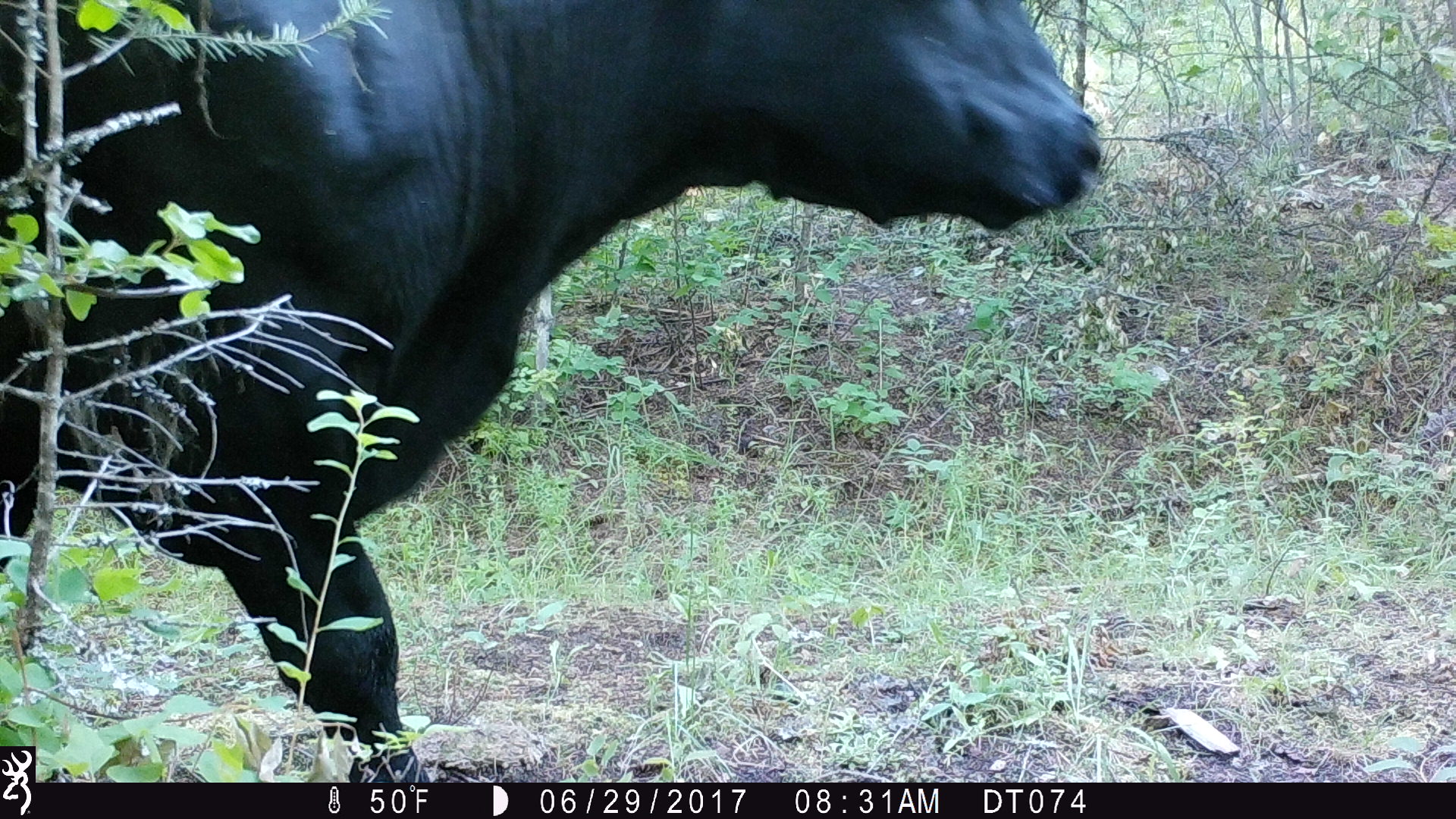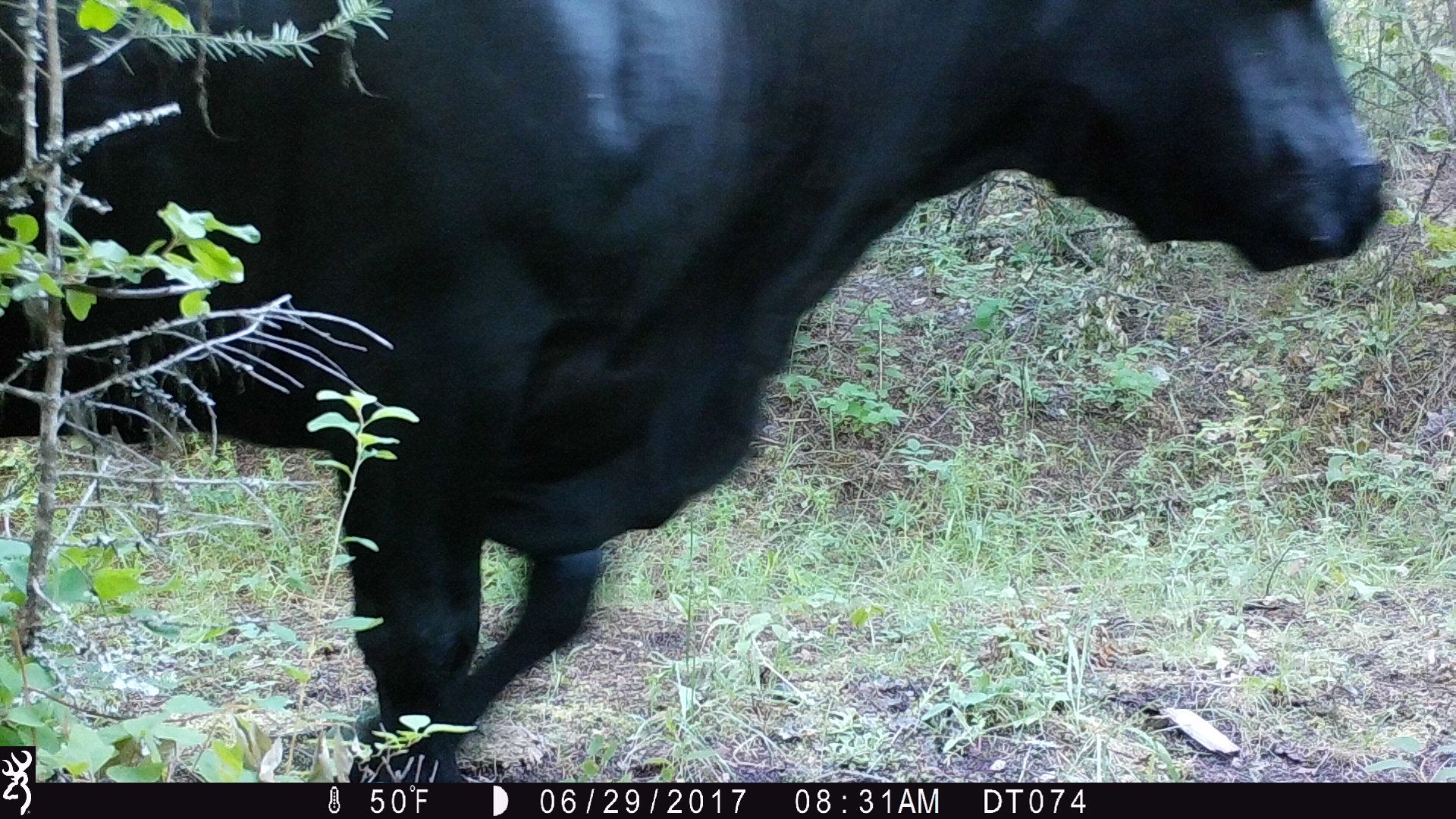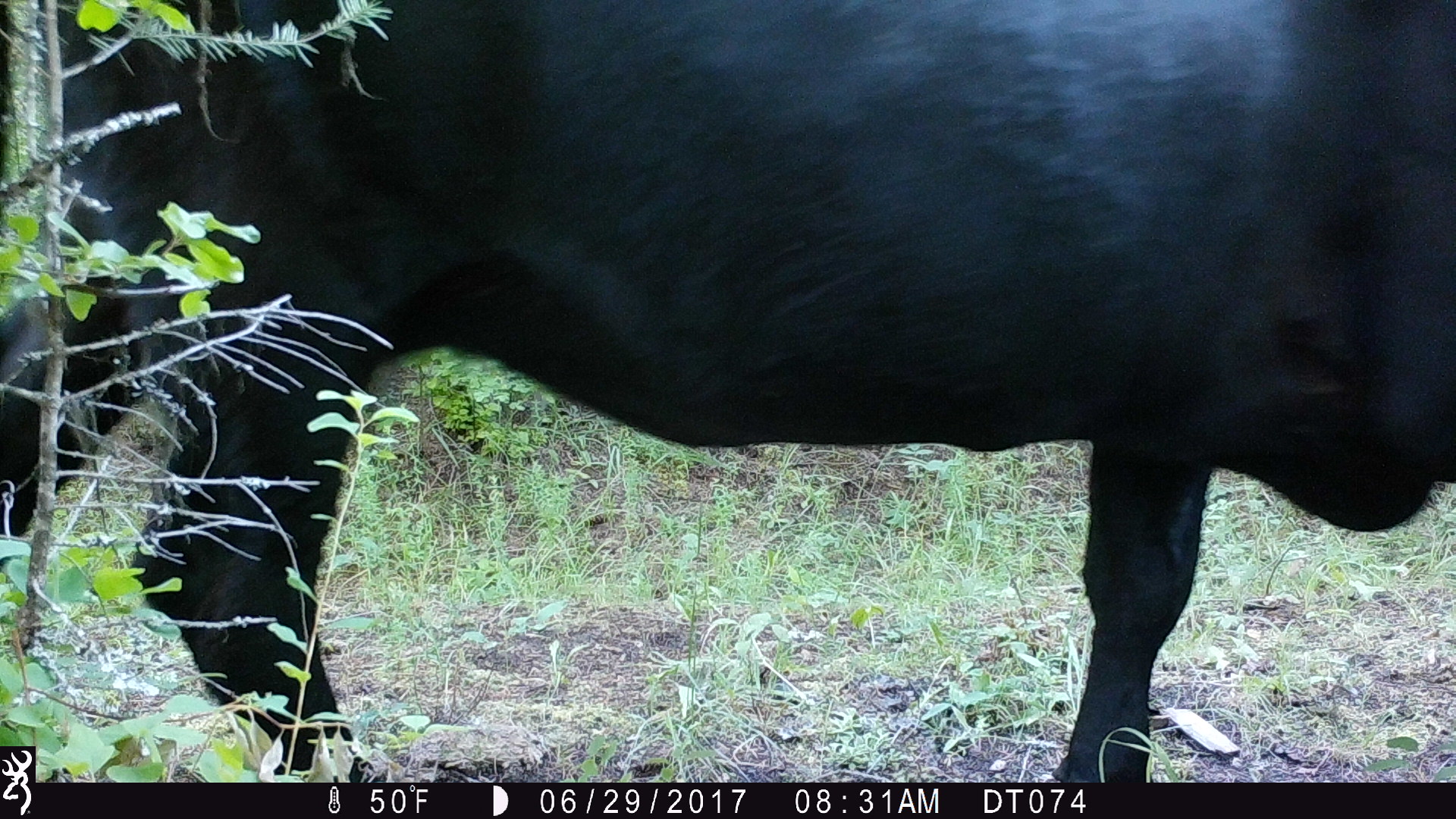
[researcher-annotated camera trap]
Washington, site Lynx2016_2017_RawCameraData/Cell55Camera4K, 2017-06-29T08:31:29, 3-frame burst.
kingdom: Animalia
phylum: Chordata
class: Mammalia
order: Artiodactyla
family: Bovidae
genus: Bos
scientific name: Bos taurus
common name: domestic cattle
Domestic cattle (Bos taurus). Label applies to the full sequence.